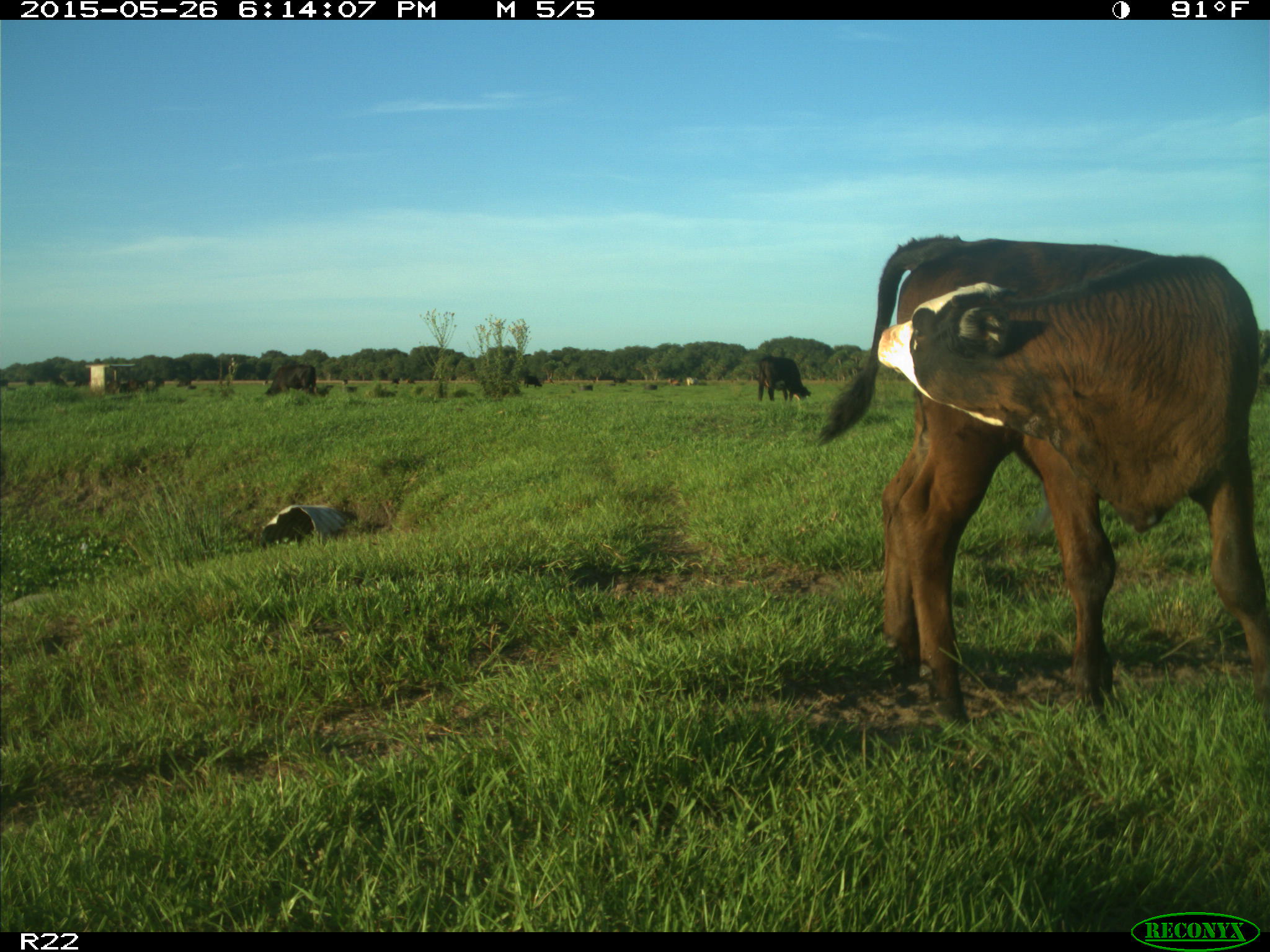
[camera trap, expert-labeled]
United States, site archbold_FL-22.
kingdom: Animalia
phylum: Chordata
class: Mammalia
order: Artiodactyla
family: Bovidae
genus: Bos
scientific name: Bos taurus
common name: domestic cow